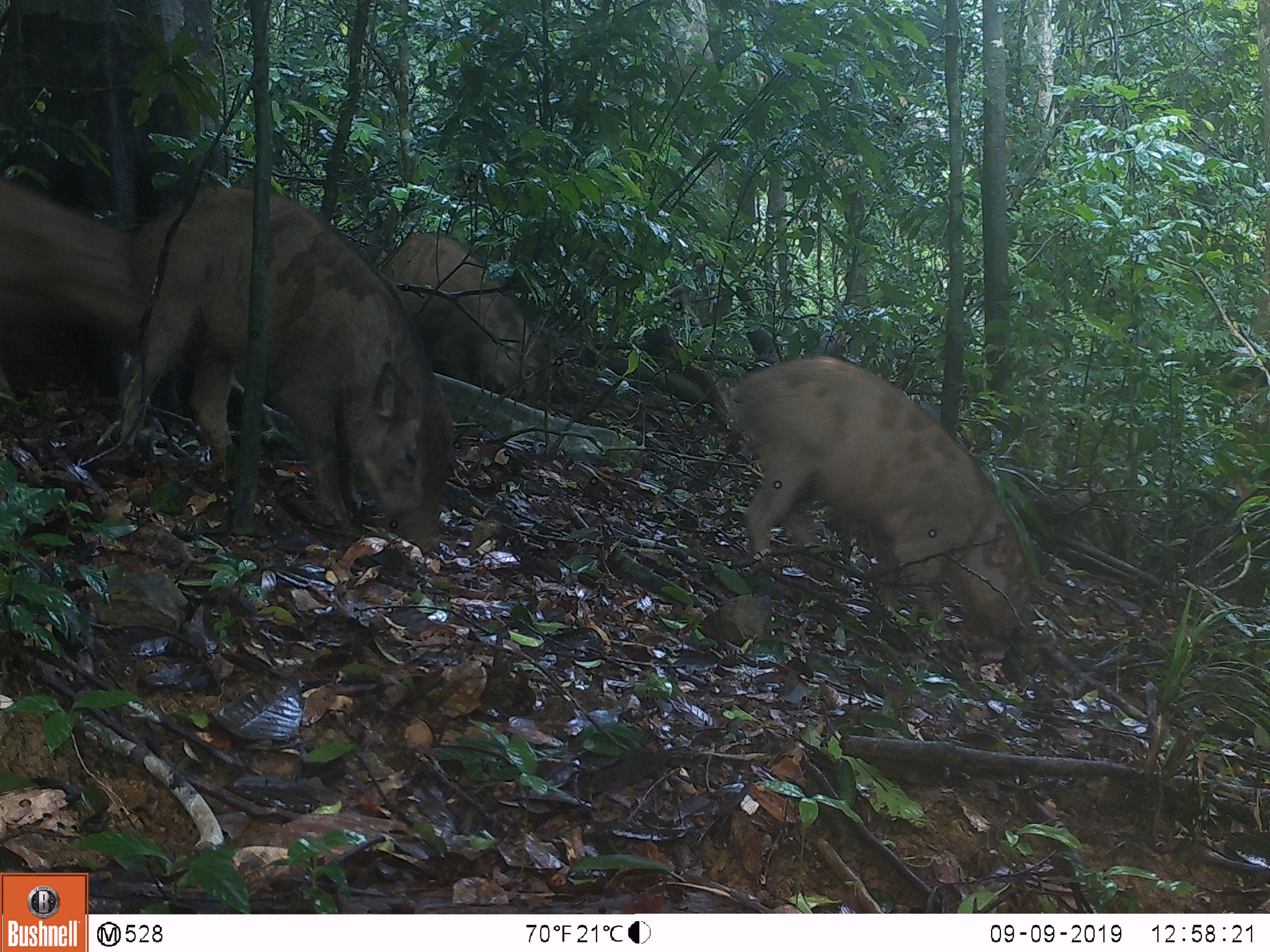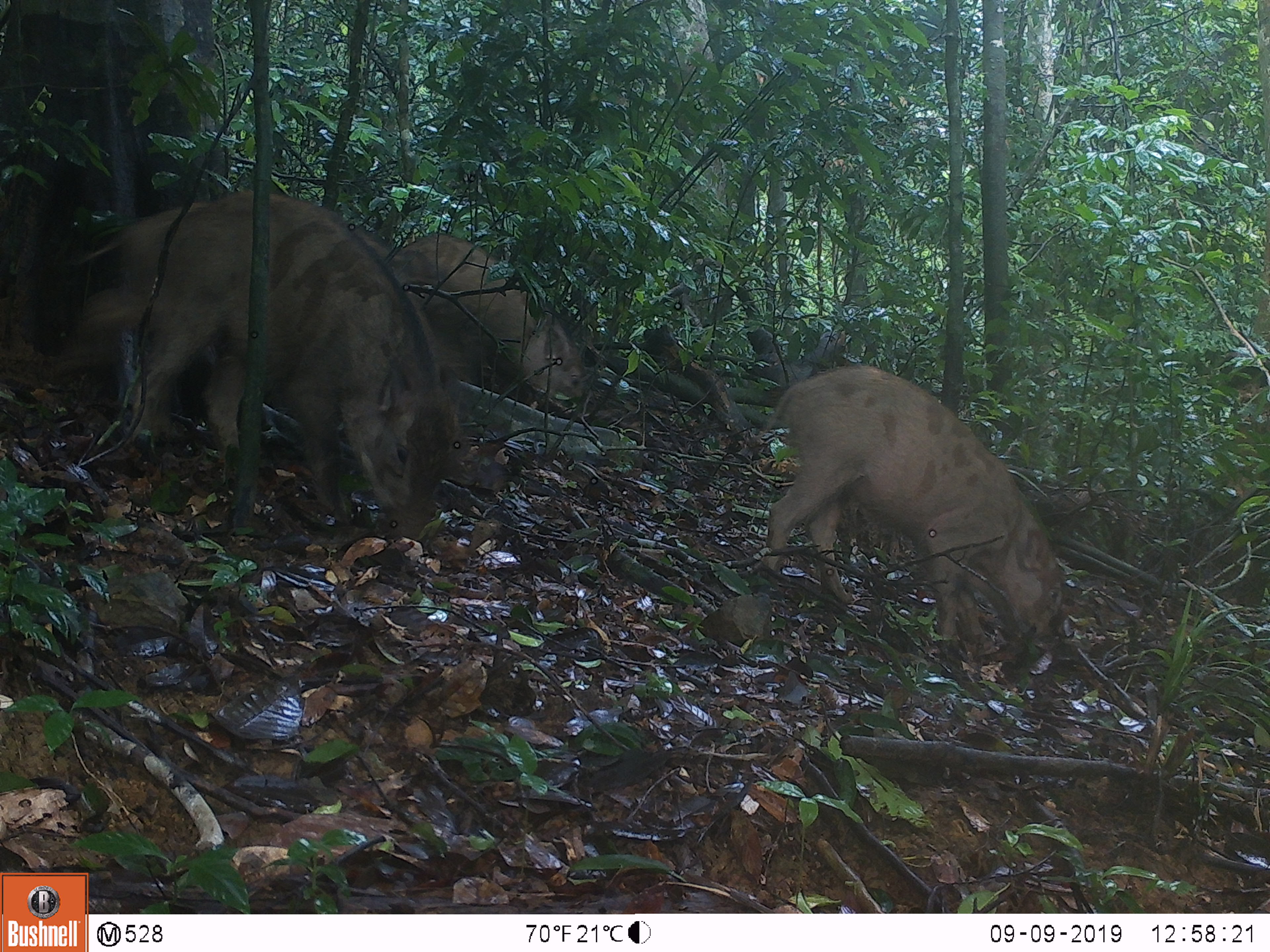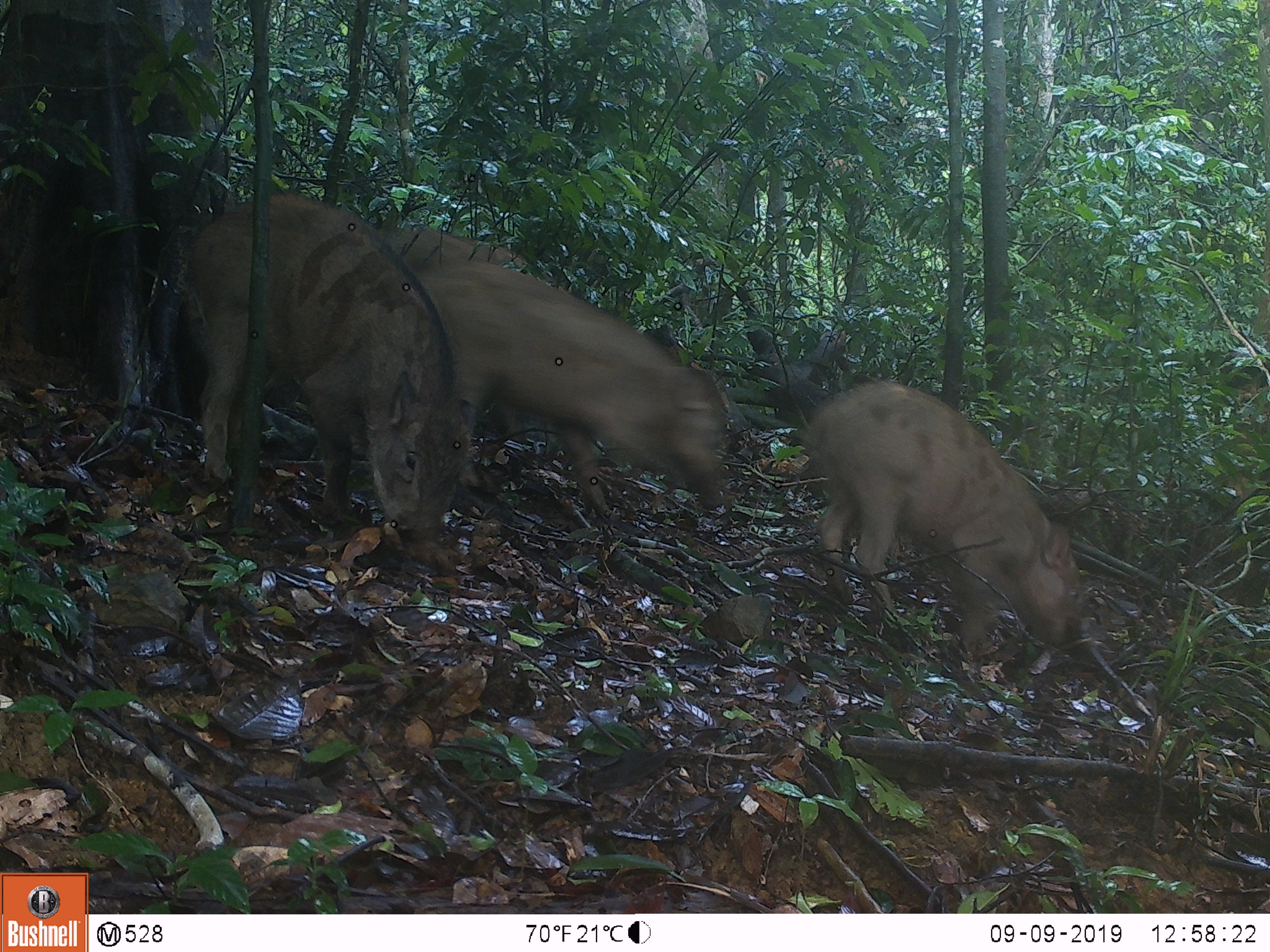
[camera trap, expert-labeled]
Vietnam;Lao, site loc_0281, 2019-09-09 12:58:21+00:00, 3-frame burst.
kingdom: Animalia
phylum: Chordata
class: Mammalia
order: Artiodactyla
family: Suidae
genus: Sus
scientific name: Sus scrofa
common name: eurasian wild pig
Eurasian wild pig (Sus scrofa). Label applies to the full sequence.